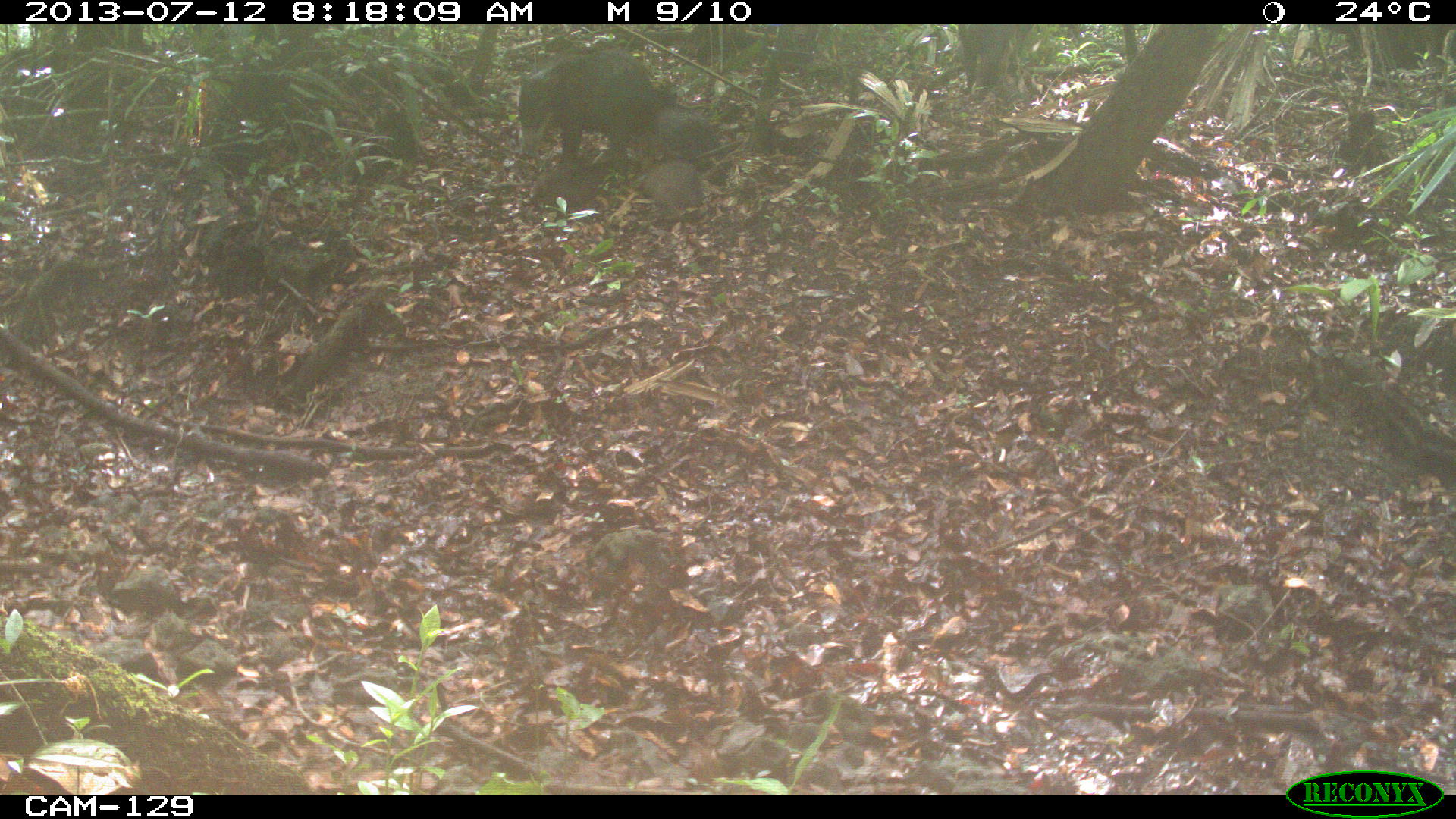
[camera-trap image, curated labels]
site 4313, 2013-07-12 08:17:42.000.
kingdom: Animalia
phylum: Chordata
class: Mammalia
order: Artiodactyla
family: Tayassuidae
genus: Tayassu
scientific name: Tayassu pecari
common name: white-lipped peccary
Tayassu pecari (white-lipped peccary), count 25.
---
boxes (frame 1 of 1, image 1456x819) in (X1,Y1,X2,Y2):
tayassu pecari: (515,46,656,164); (650,107,716,162); (532,158,598,210); (642,156,704,211)